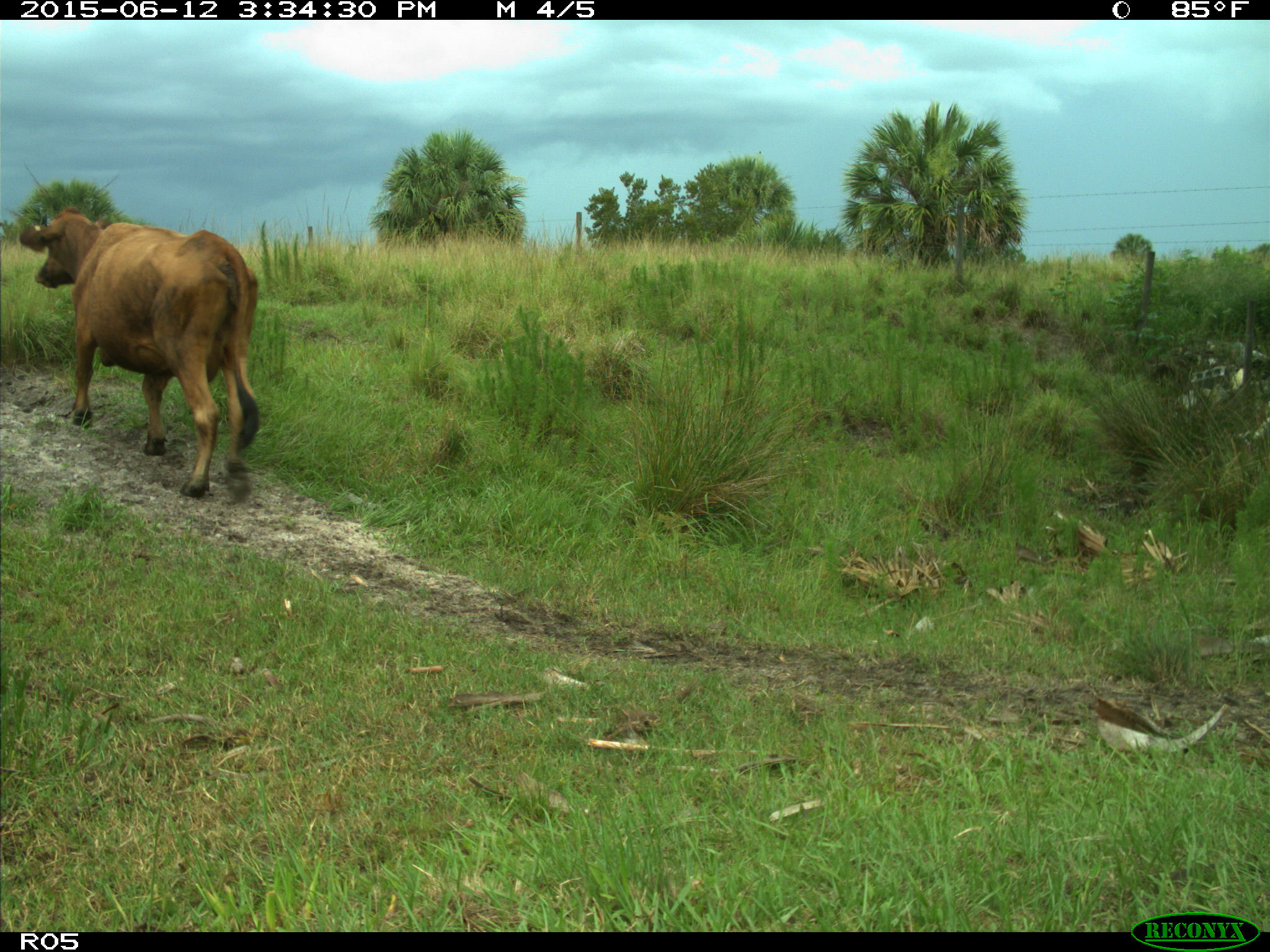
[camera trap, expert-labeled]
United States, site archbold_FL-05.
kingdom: Animalia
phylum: Chordata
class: Mammalia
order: Artiodactyla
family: Bovidae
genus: Bos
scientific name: Bos taurus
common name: domestic cow